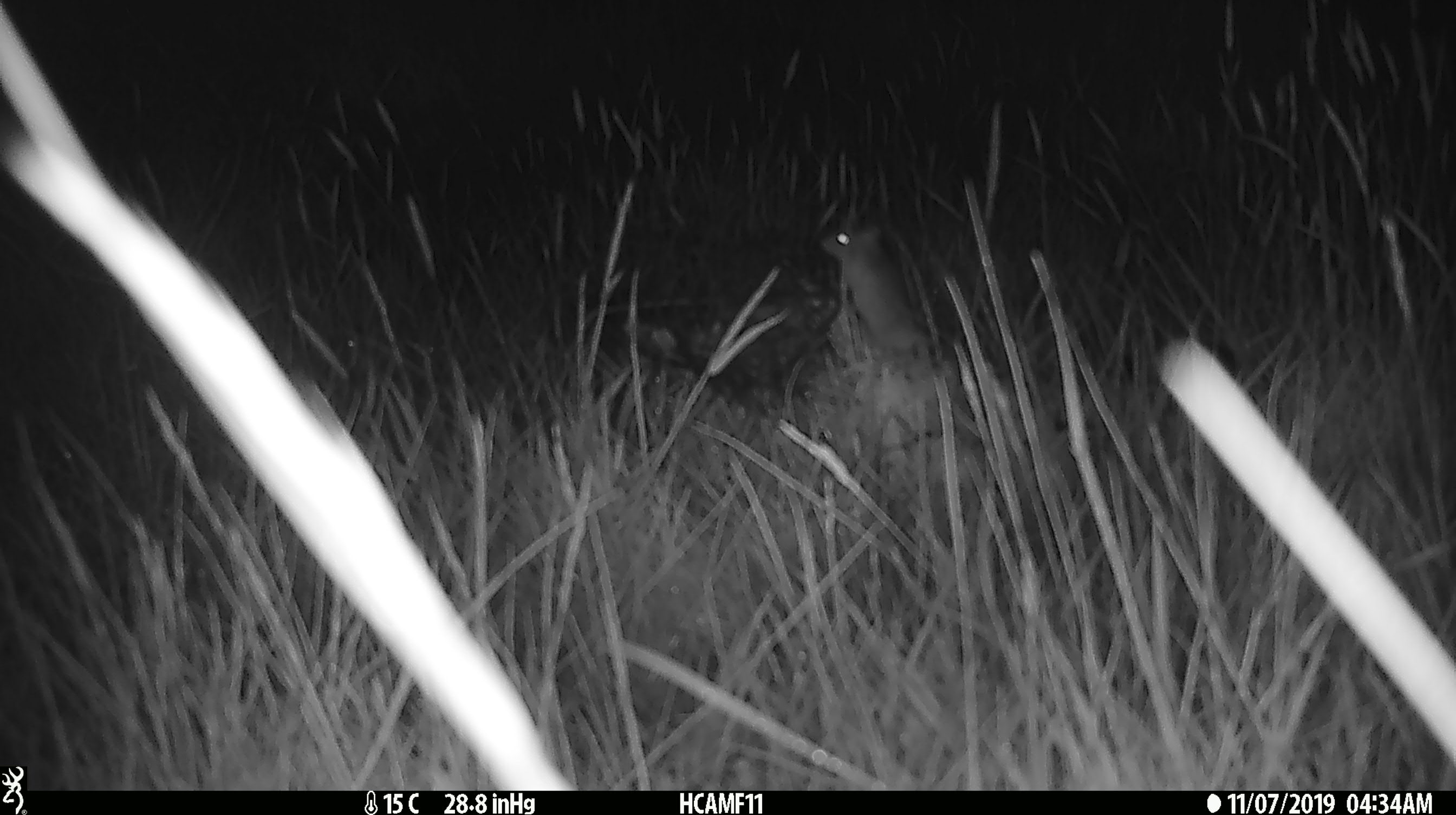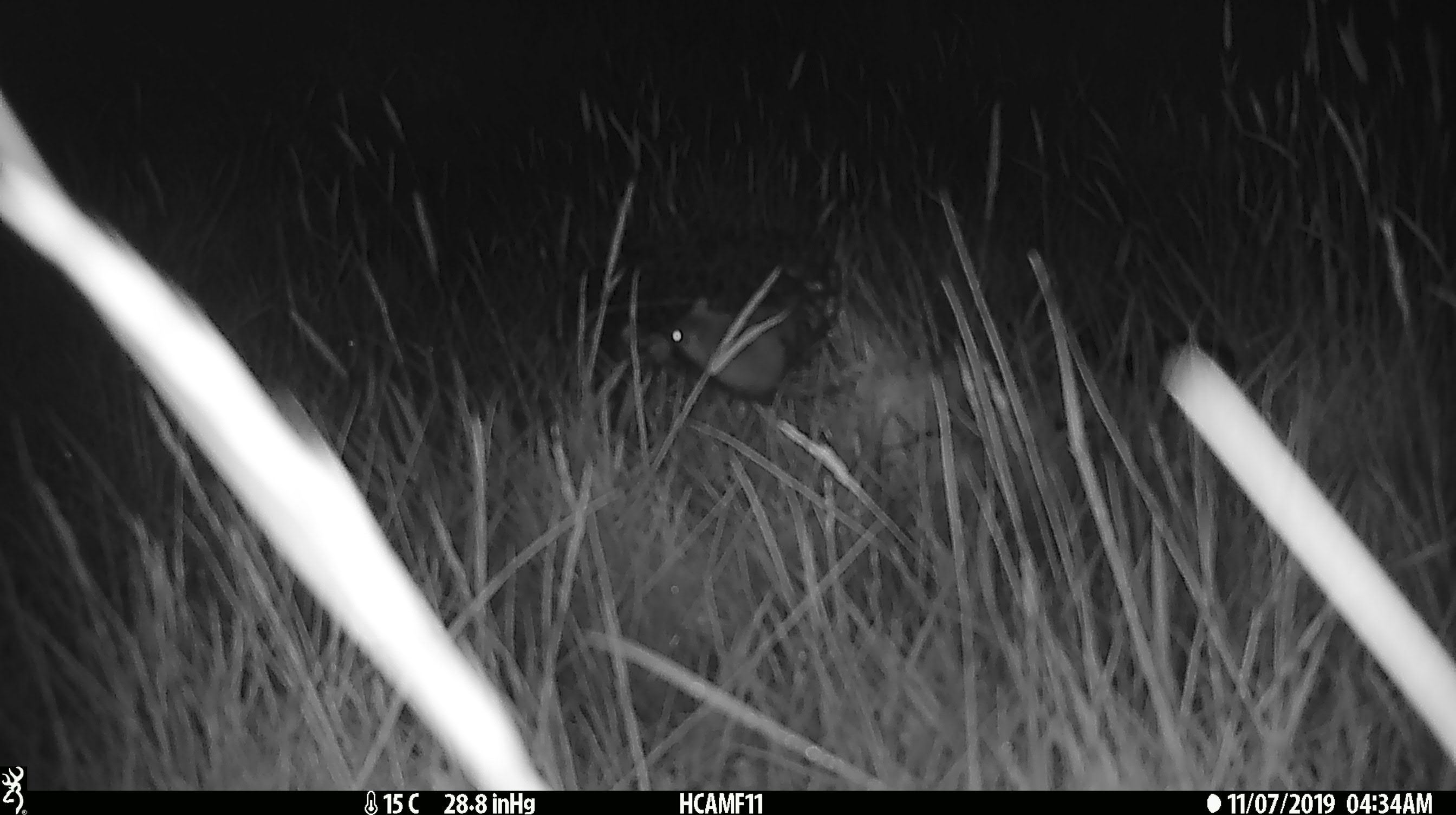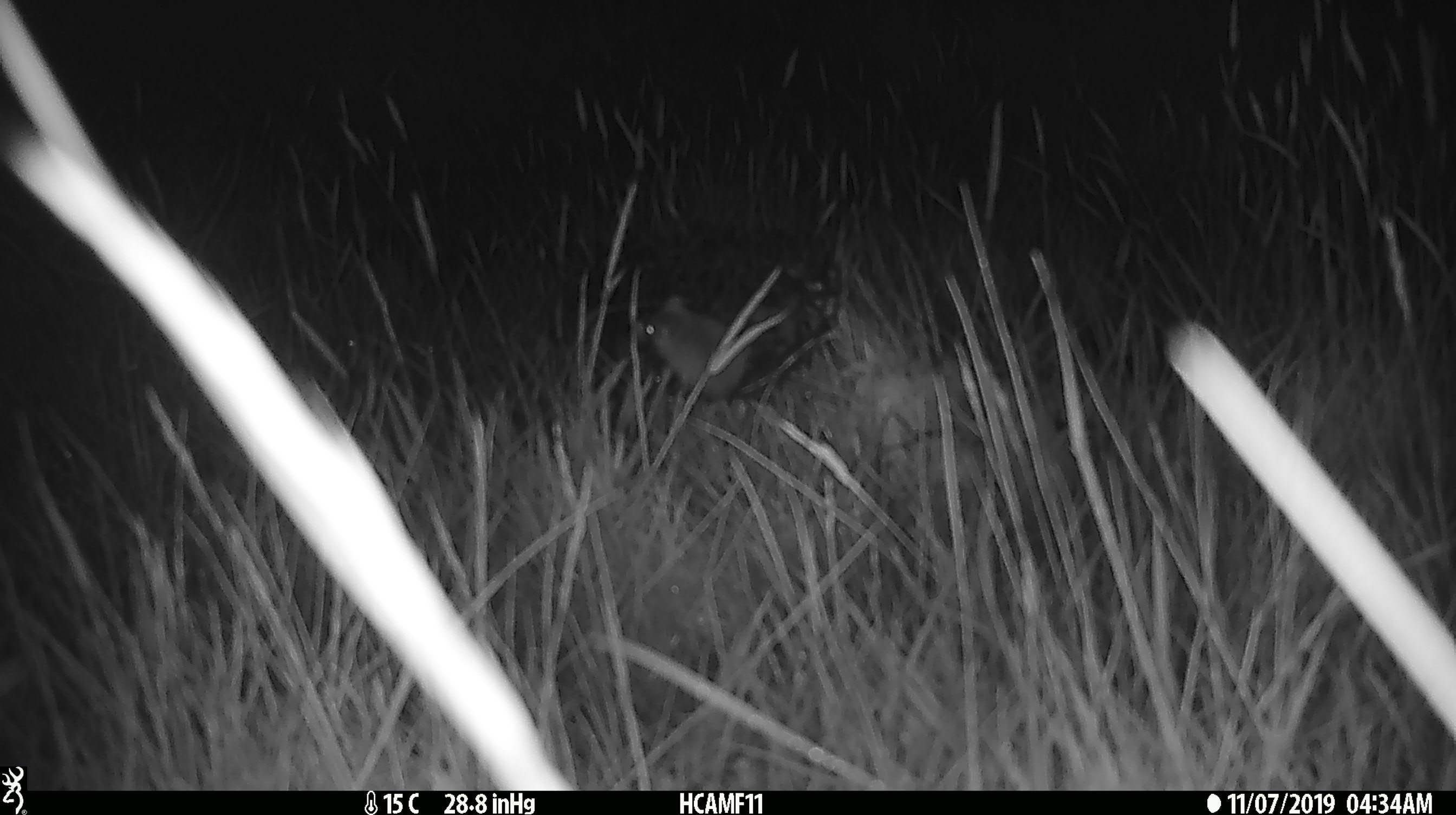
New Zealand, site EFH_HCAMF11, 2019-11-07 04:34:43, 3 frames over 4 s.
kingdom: Animalia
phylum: Chordata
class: Mammalia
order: Rodentia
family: Muridae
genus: Mus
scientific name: Mus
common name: mouse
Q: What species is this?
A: Mouse (Mus).